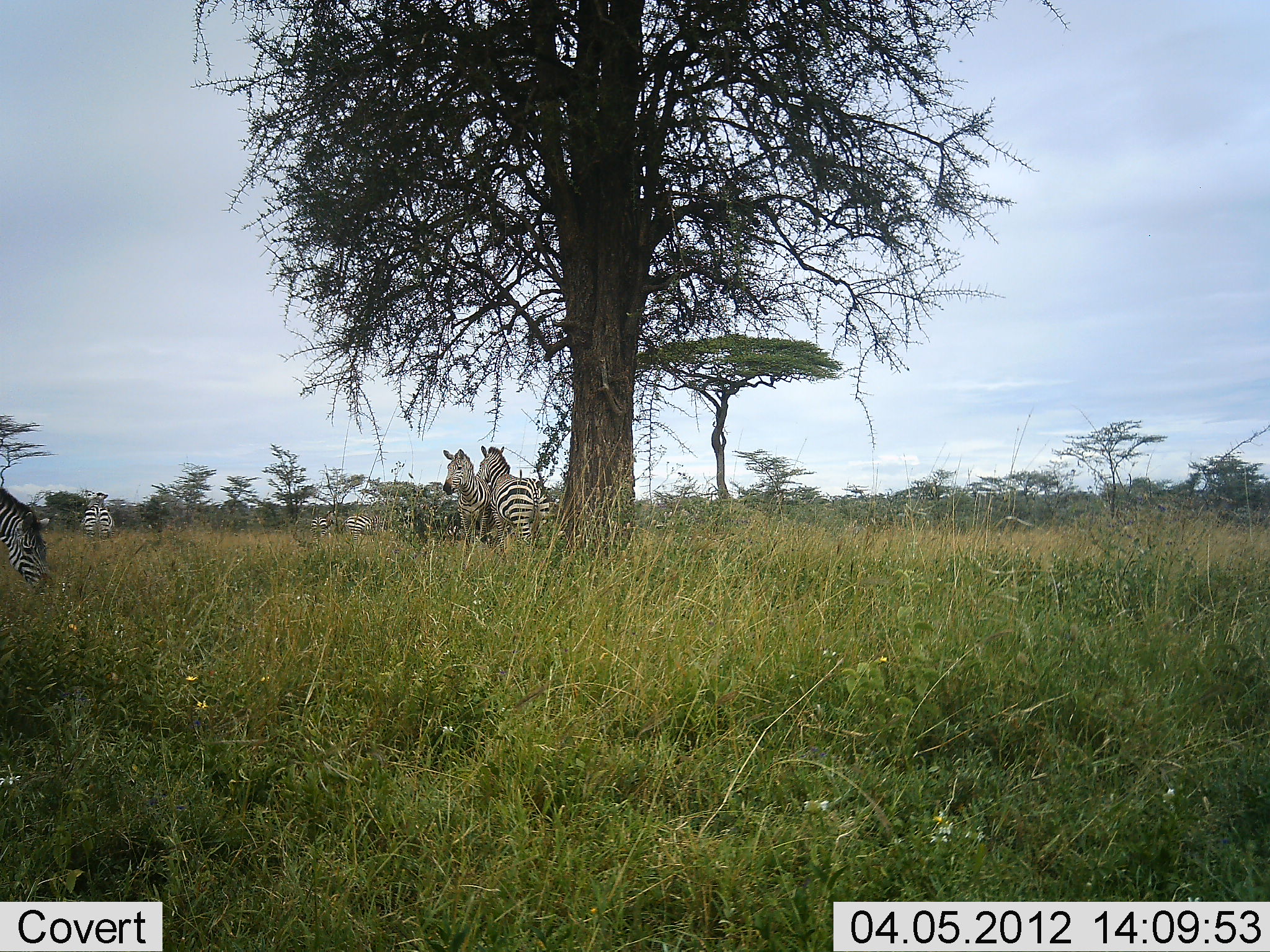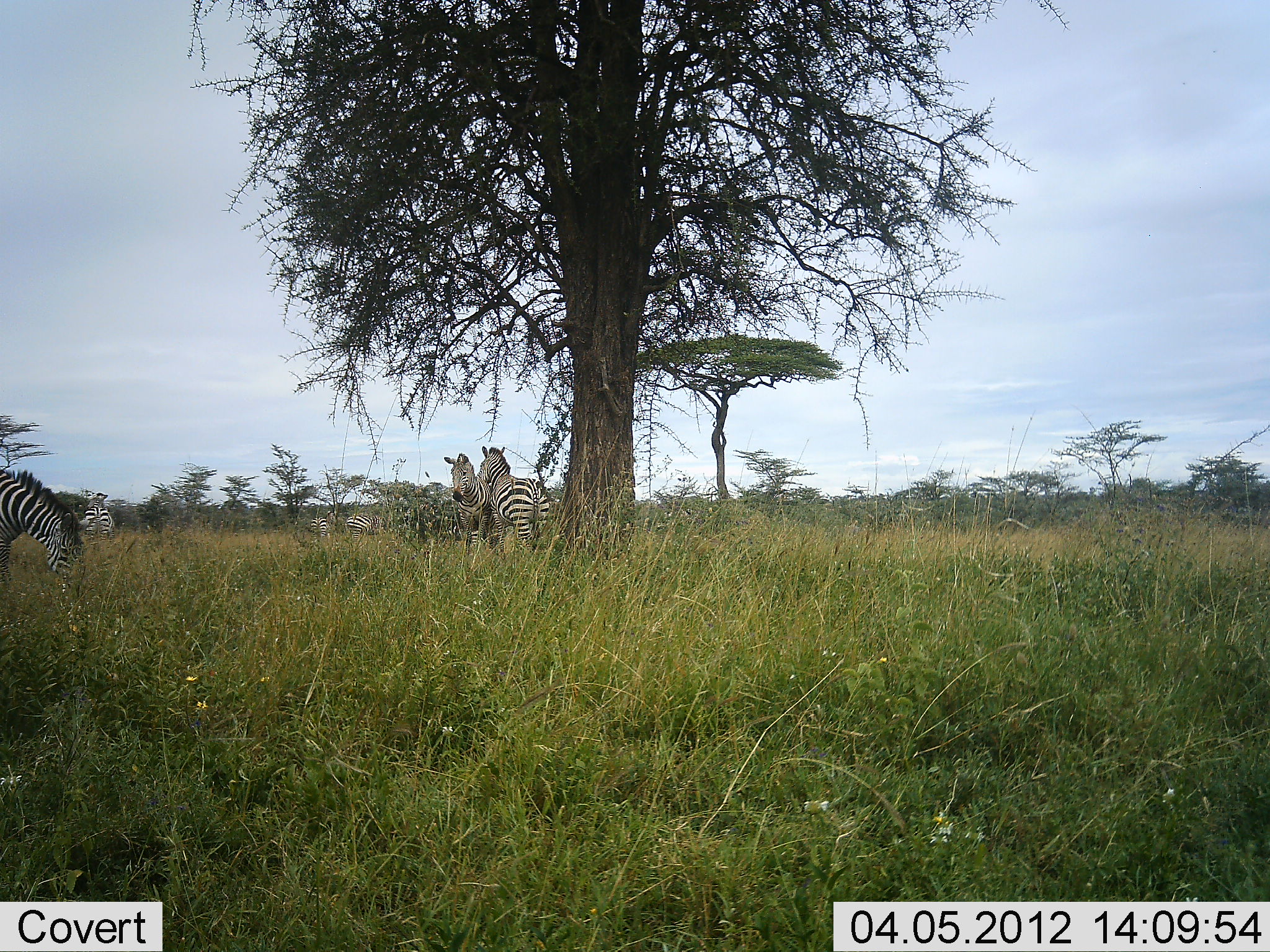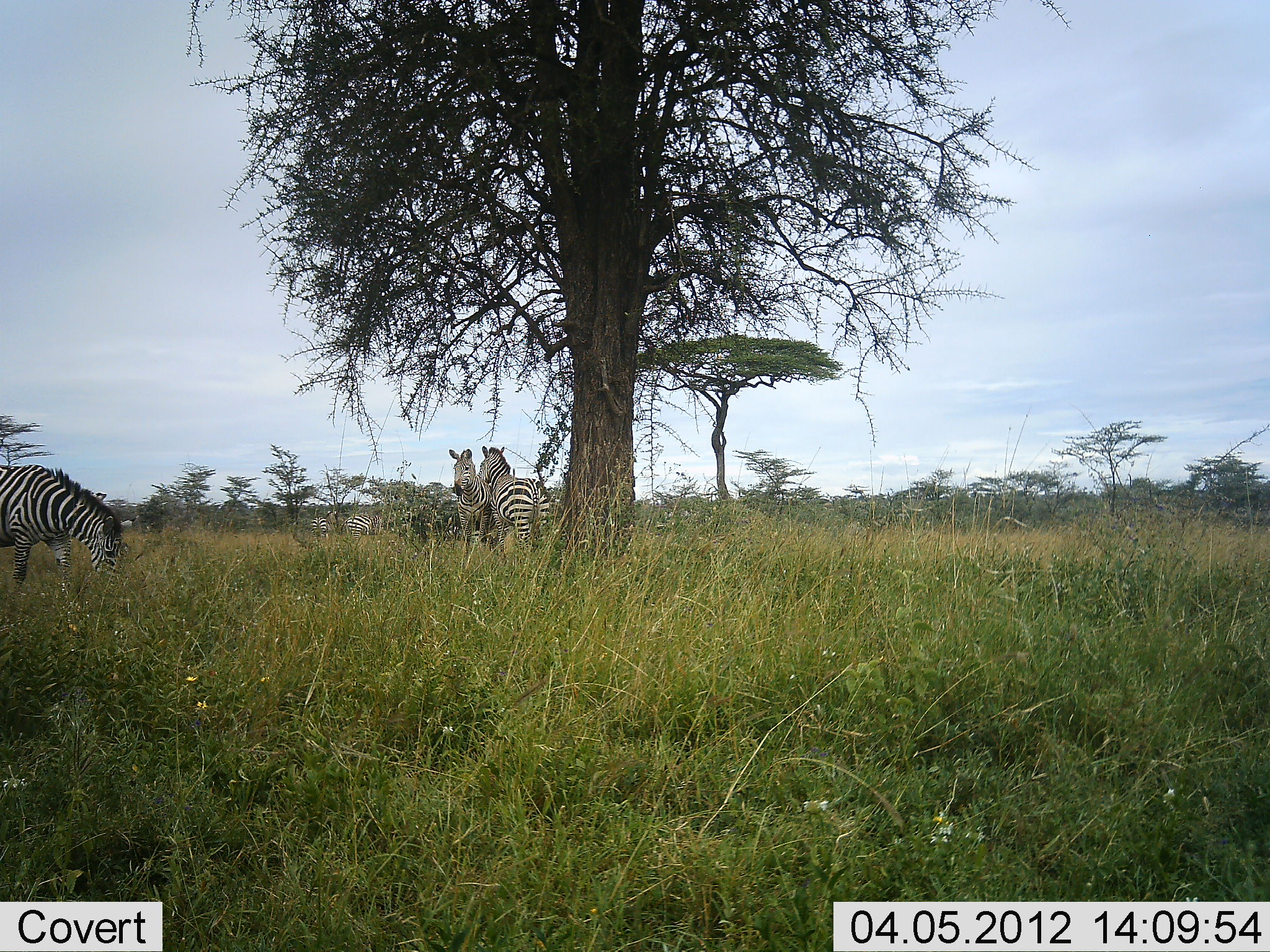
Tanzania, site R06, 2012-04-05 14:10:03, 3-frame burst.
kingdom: Animalia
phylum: Chordata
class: Mammalia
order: Perissodactyla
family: Equidae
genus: Equus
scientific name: Equus quagga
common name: plains zebra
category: zebra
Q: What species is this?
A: Zebra (plains zebra) (Equus quagga).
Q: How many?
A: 4.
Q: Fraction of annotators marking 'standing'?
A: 79%.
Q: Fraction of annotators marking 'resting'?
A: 7%.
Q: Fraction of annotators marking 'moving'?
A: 36%.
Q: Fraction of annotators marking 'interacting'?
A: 21%.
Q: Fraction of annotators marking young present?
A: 0%.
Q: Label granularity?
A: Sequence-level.